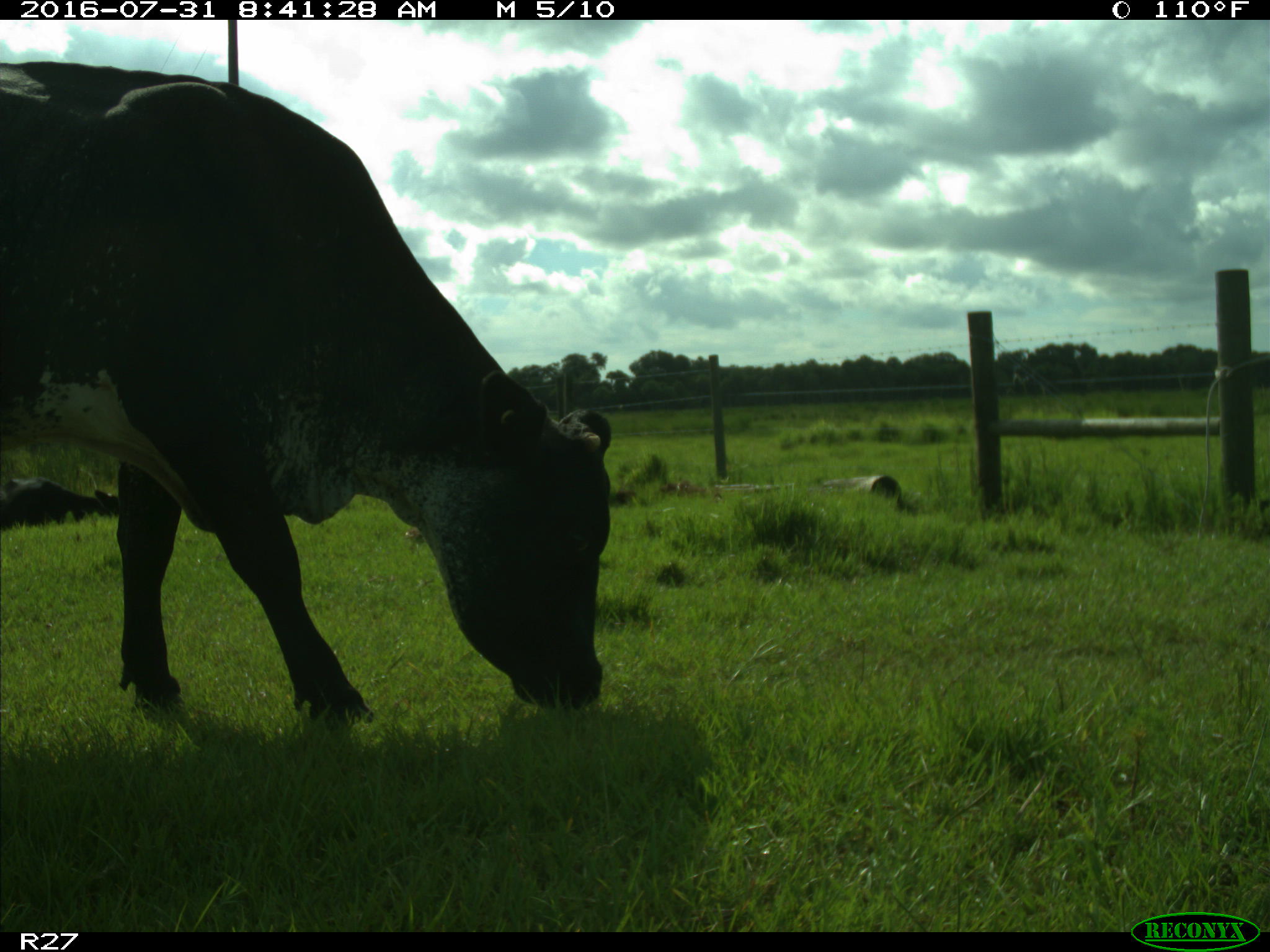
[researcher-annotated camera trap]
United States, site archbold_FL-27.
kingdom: Animalia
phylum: Chordata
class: Mammalia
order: Artiodactyla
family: Bovidae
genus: Bos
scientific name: Bos taurus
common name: domestic cow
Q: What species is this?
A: Bos taurus (domestic cow).